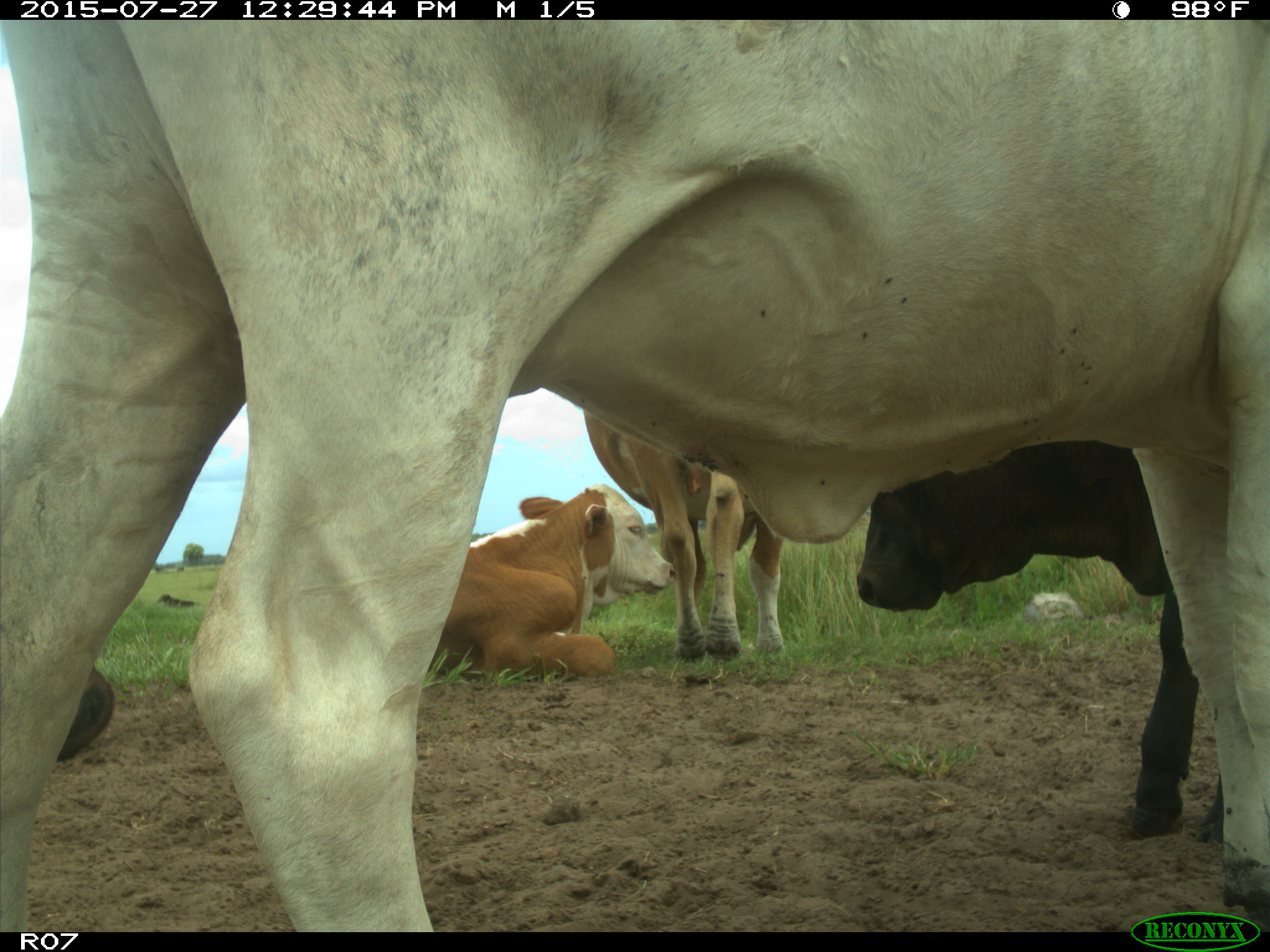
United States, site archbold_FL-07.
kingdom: Animalia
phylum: Chordata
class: Mammalia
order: Artiodactyla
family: Bovidae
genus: Bos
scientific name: Bos taurus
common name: domestic cow